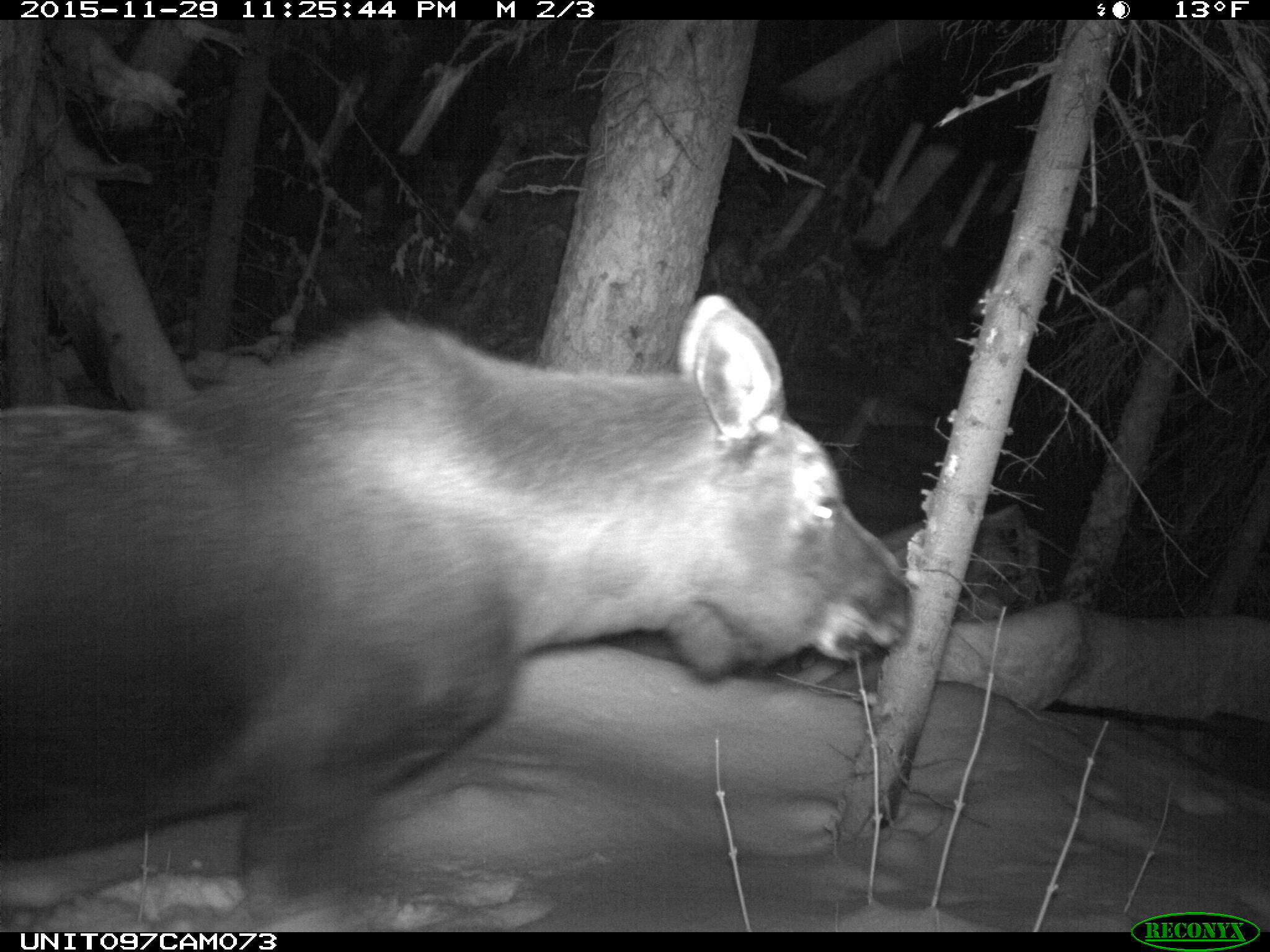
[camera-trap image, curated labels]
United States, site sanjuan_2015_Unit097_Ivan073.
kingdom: Animalia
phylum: Chordata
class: Mammalia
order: Artiodactyla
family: Cervidae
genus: Alces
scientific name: Alces alces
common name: moose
Alces alces (moose).